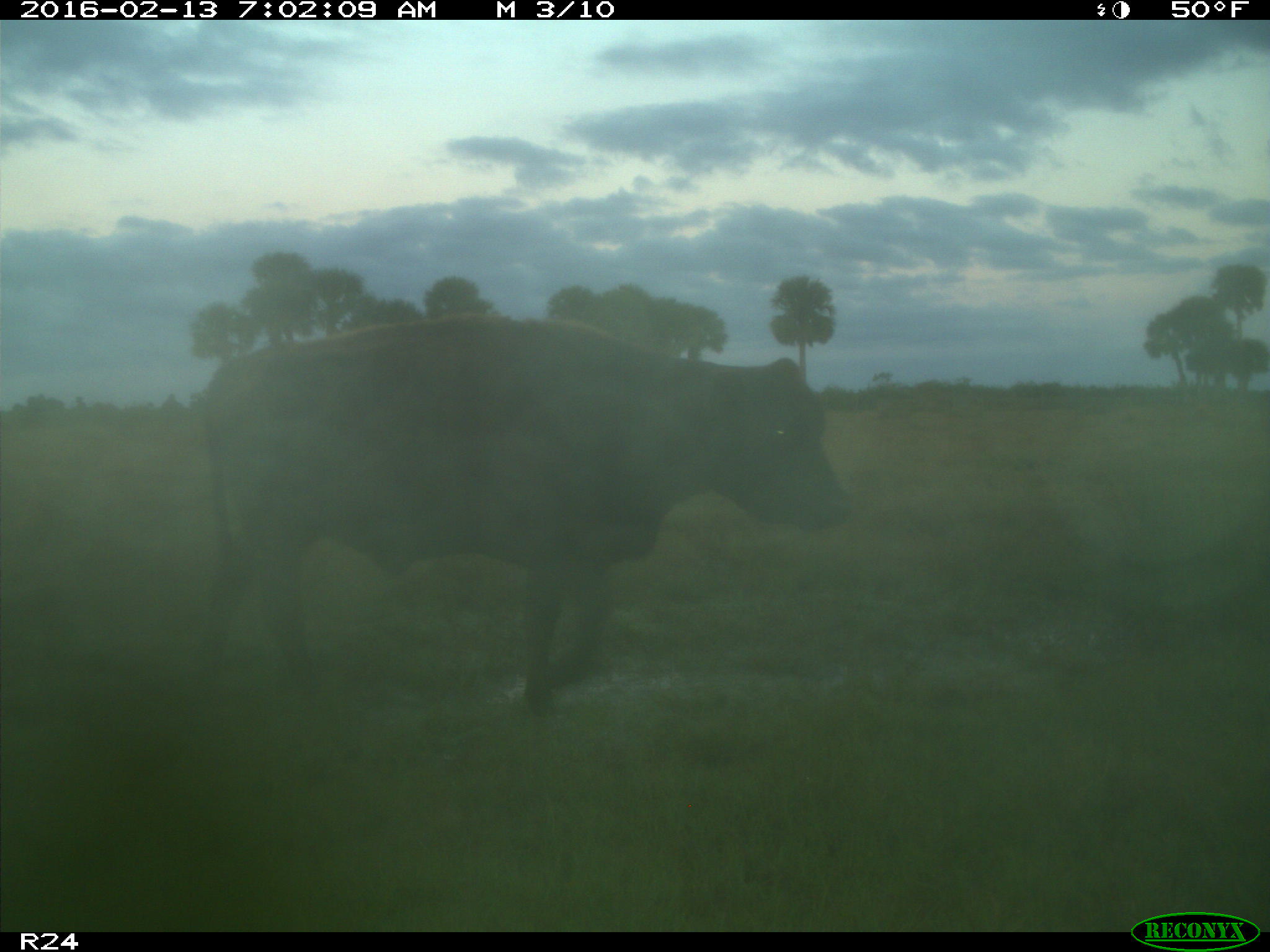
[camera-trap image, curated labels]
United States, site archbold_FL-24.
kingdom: Animalia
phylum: Chordata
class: Mammalia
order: Artiodactyla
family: Bovidae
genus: Bos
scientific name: Bos taurus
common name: domestic cow